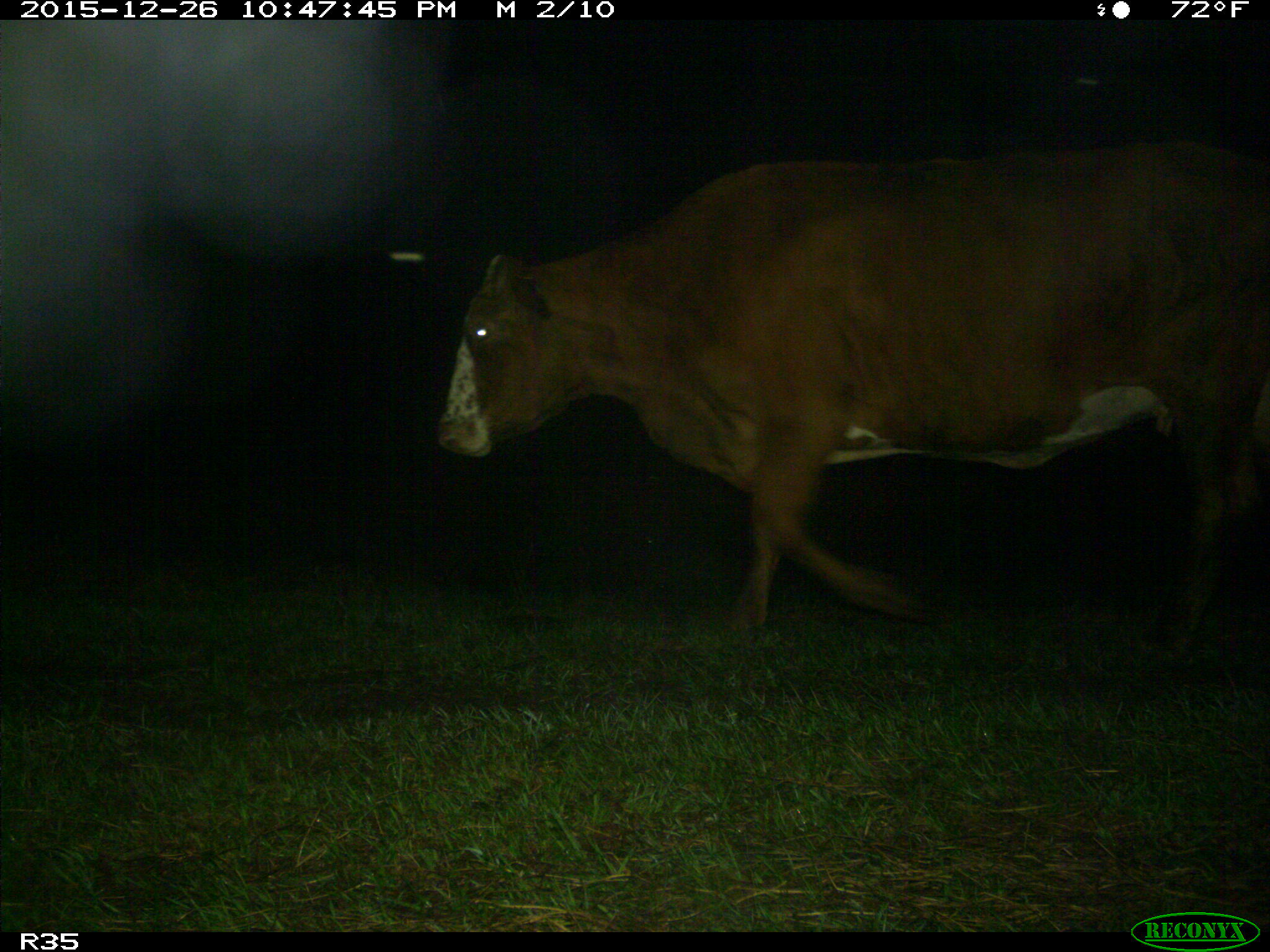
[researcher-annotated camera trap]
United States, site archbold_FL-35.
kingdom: Animalia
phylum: Chordata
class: Mammalia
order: Artiodactyla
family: Bovidae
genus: Bos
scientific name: Bos taurus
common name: domestic cow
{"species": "Bos taurus (domestic cow)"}